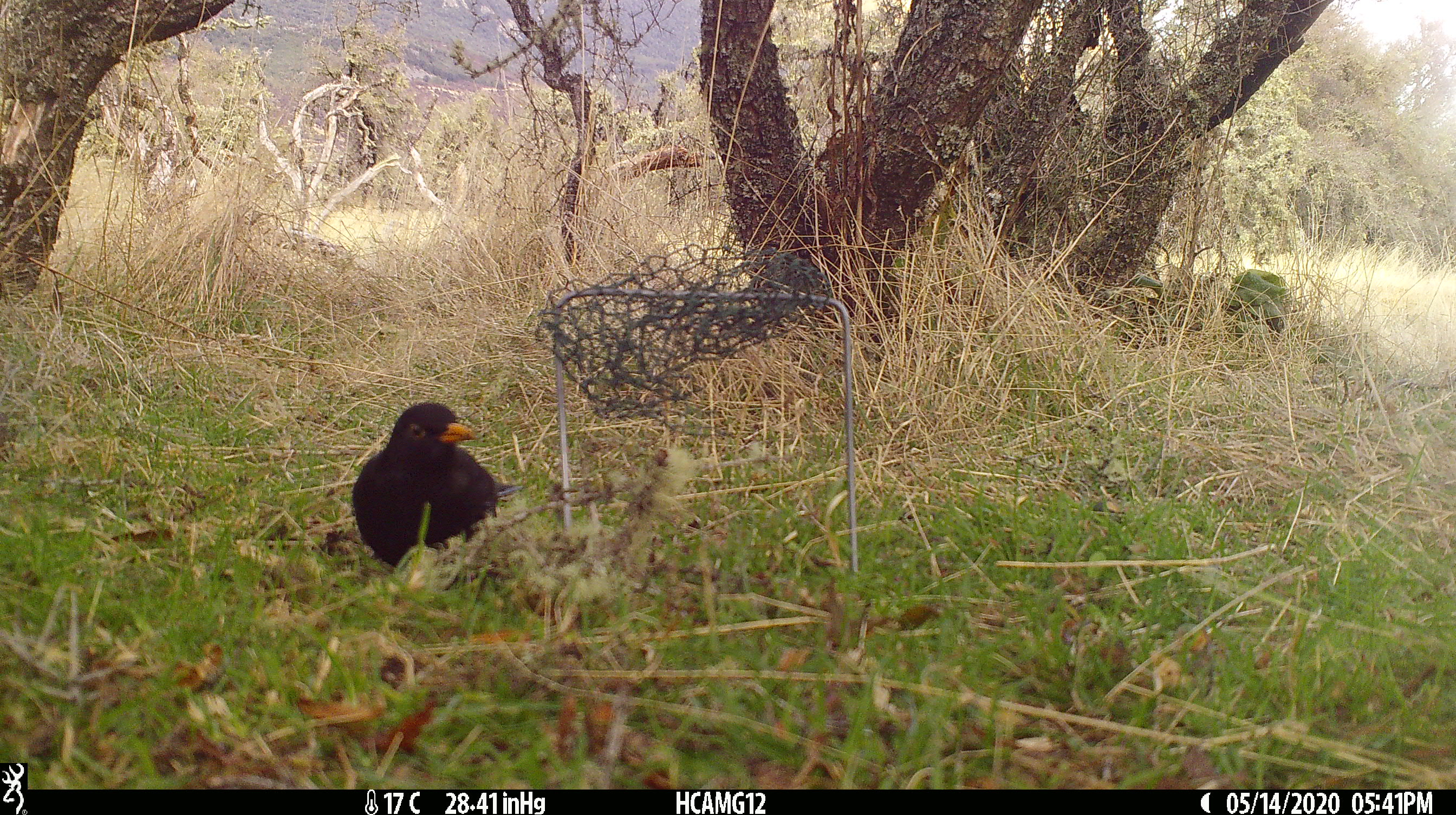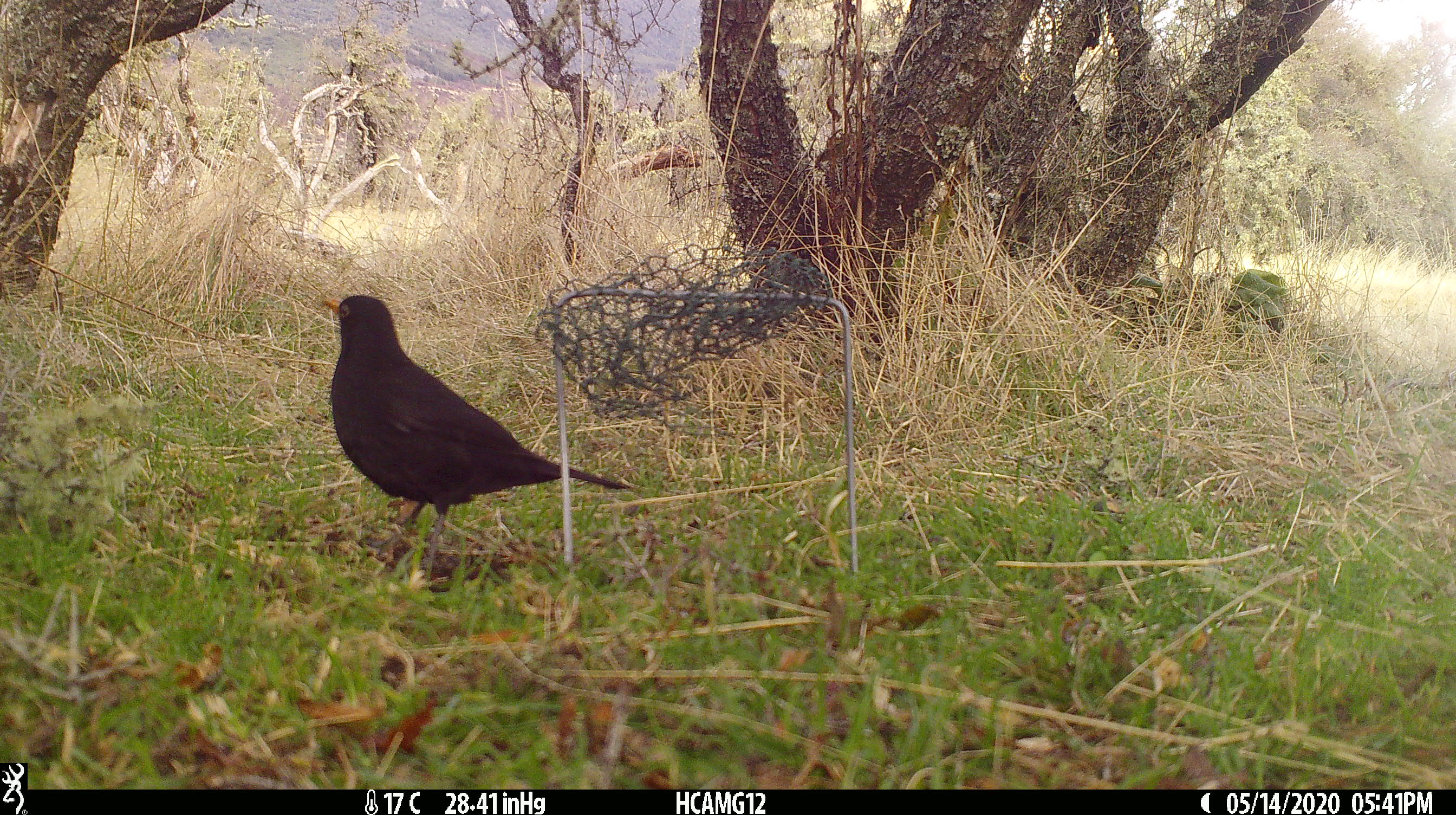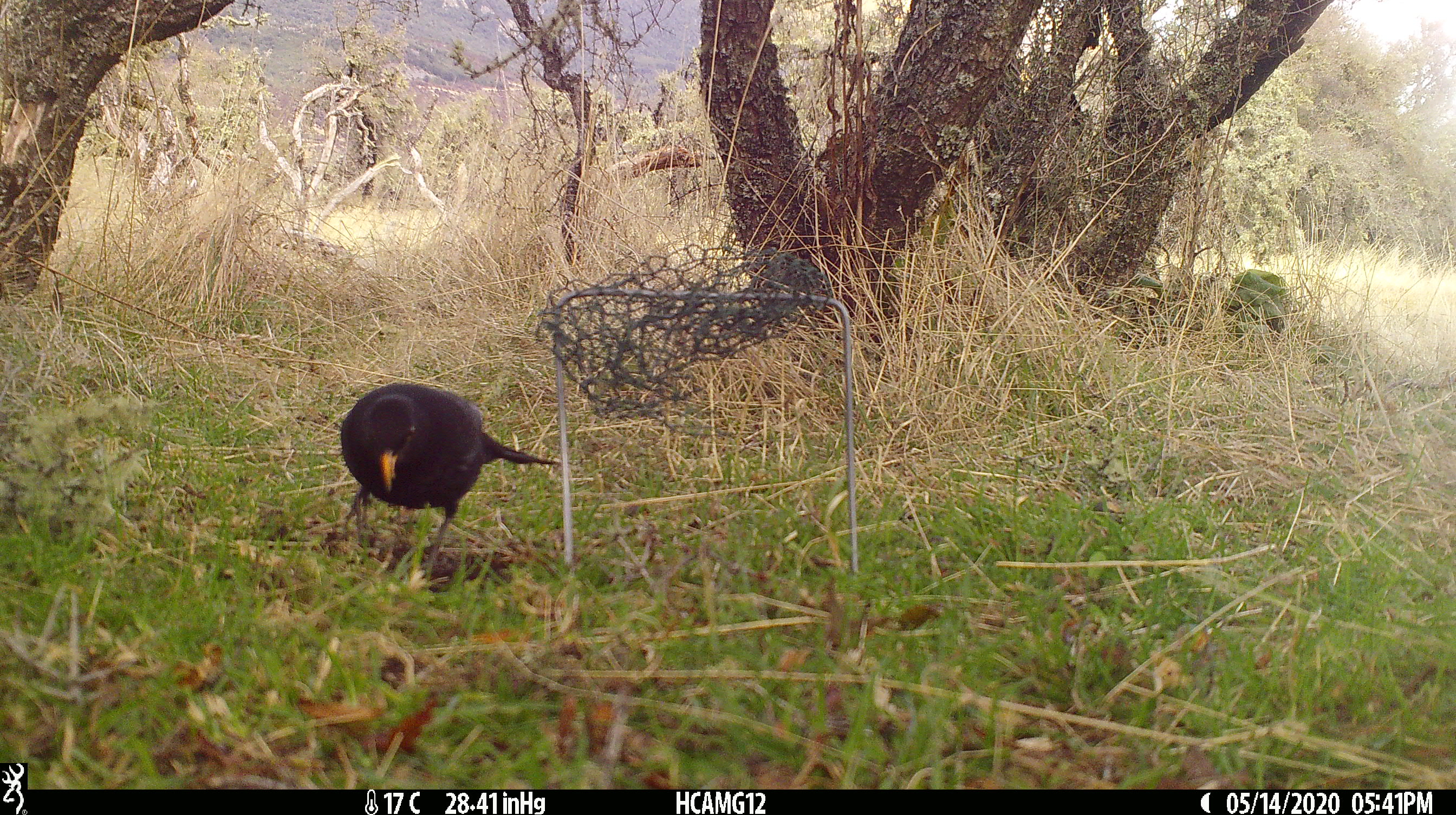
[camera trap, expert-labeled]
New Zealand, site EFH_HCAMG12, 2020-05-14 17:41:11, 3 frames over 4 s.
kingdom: Animalia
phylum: Chordata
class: Aves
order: Passeriformes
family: Turdidae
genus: Turdus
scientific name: Turdus merula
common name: eurasian blackbird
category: blackbird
Blackbird (eurasian blackbird) (Turdus merula).